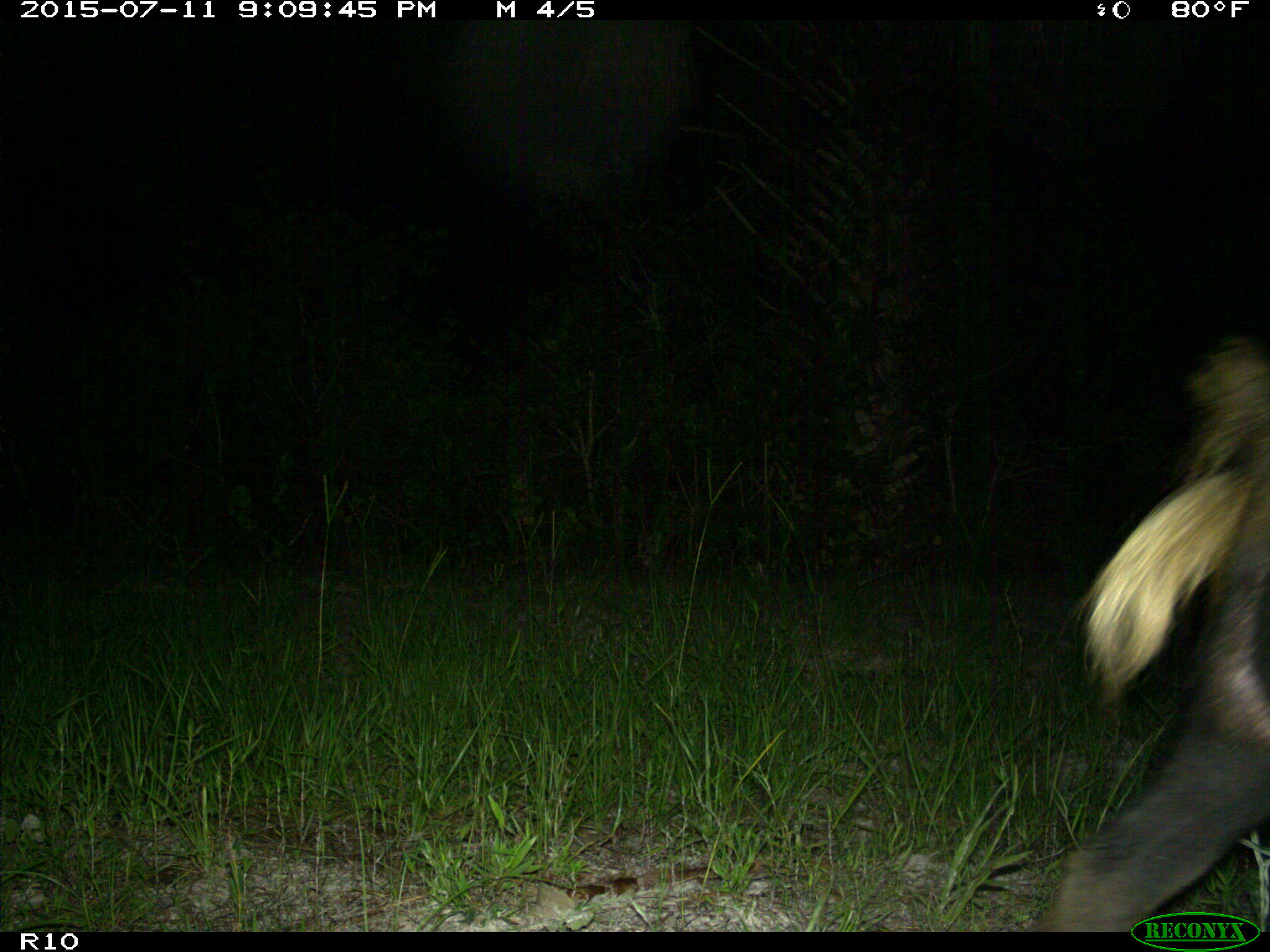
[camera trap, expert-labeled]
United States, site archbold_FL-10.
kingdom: Animalia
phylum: Chordata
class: Mammalia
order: Artiodactyla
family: Suidae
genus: Sus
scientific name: Sus scrofa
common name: wild boar